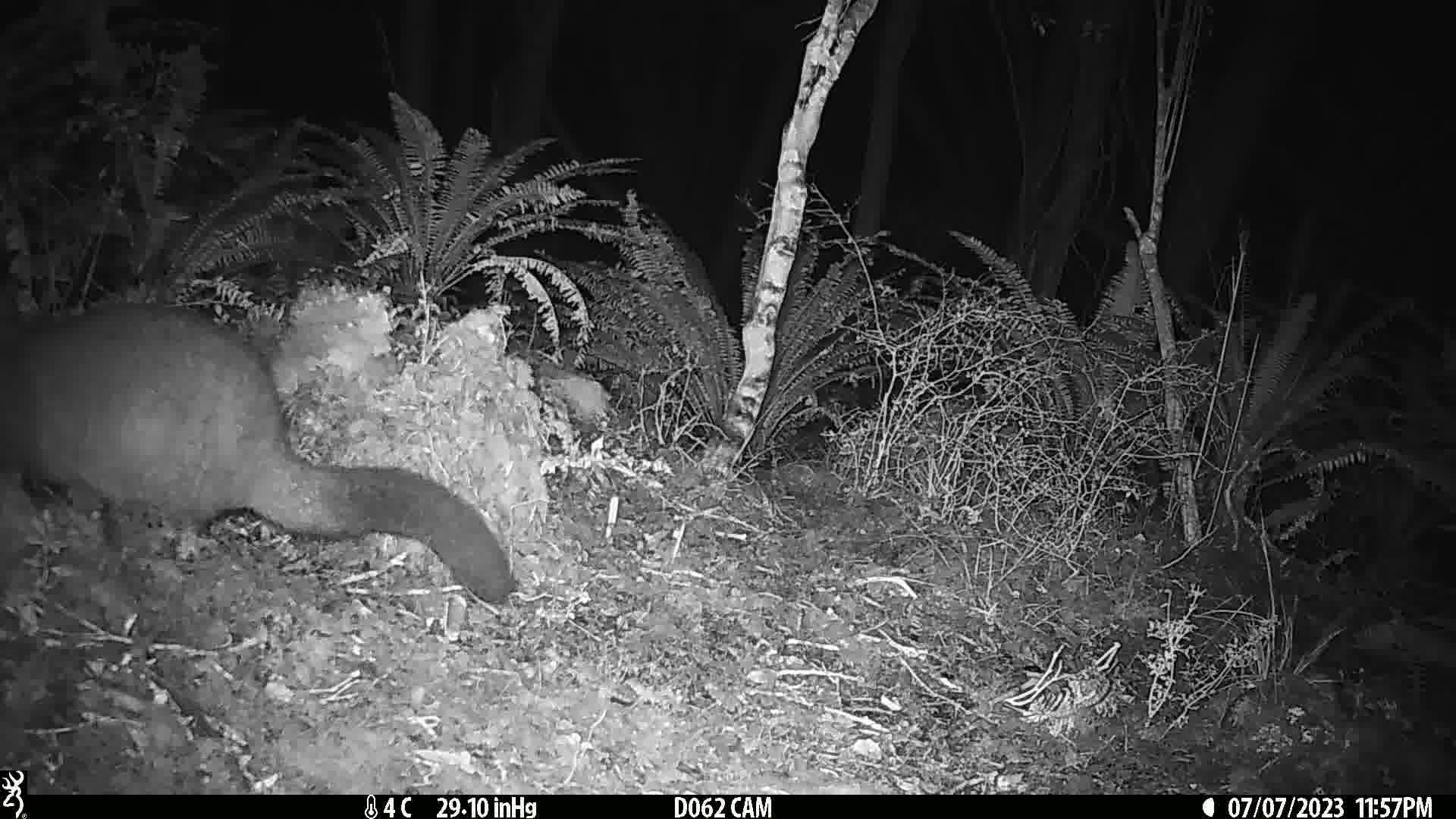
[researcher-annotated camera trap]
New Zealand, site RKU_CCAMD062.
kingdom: Animalia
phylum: Chordata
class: Mammalia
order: Diprotodontia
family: Phalangeridae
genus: Trichosurus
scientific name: Trichosurus vulpecula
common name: common brushtail possum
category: possum